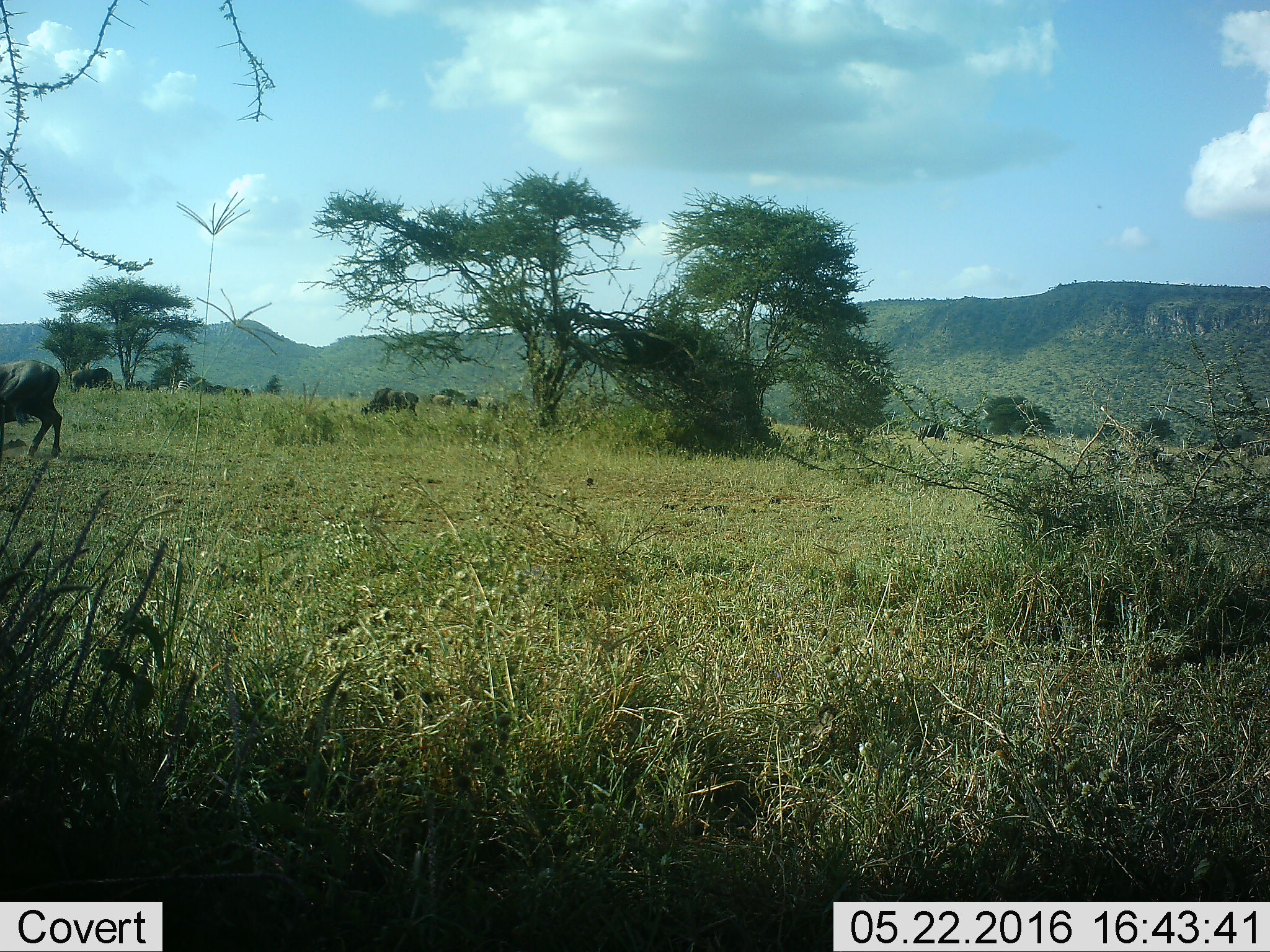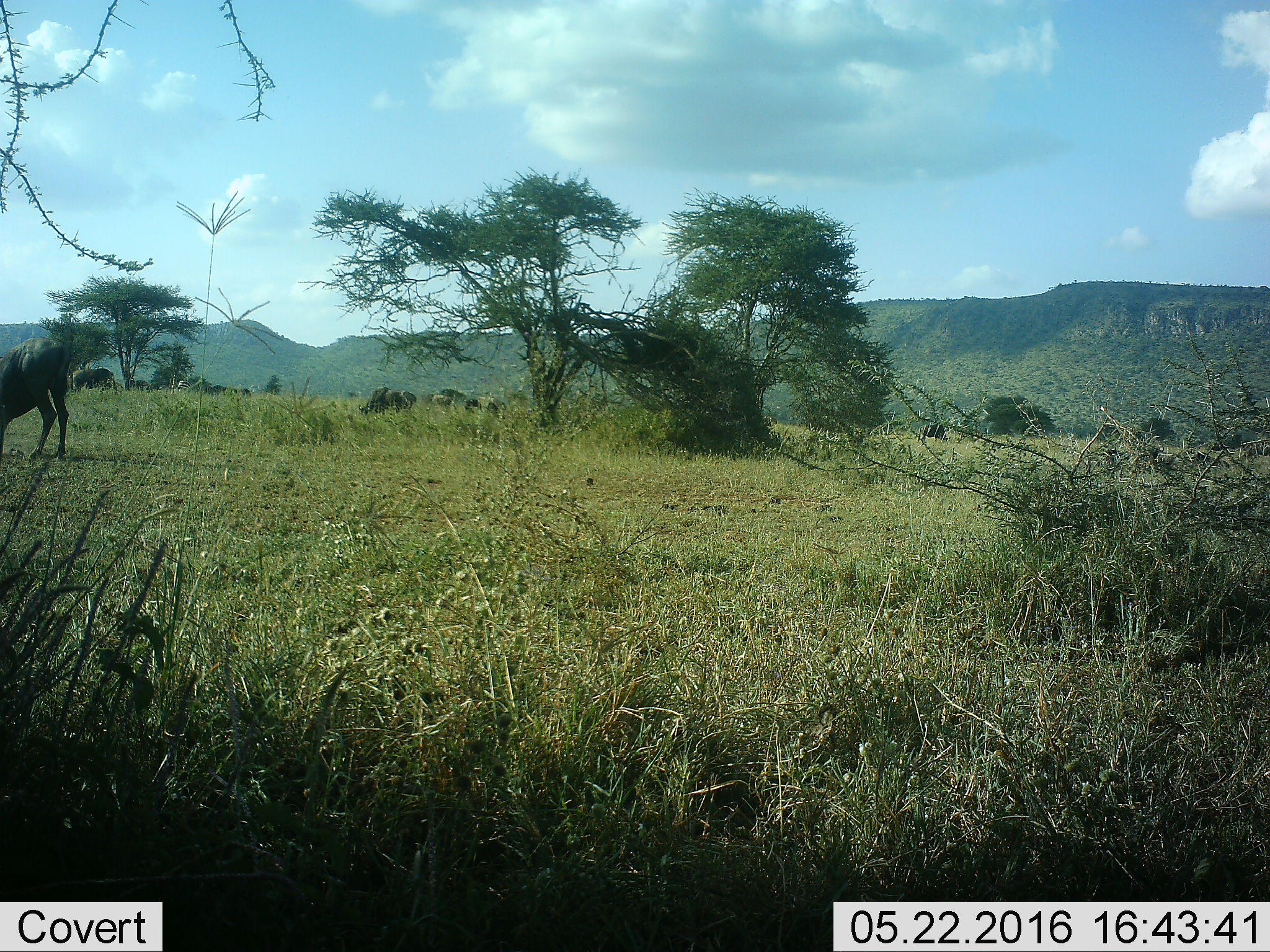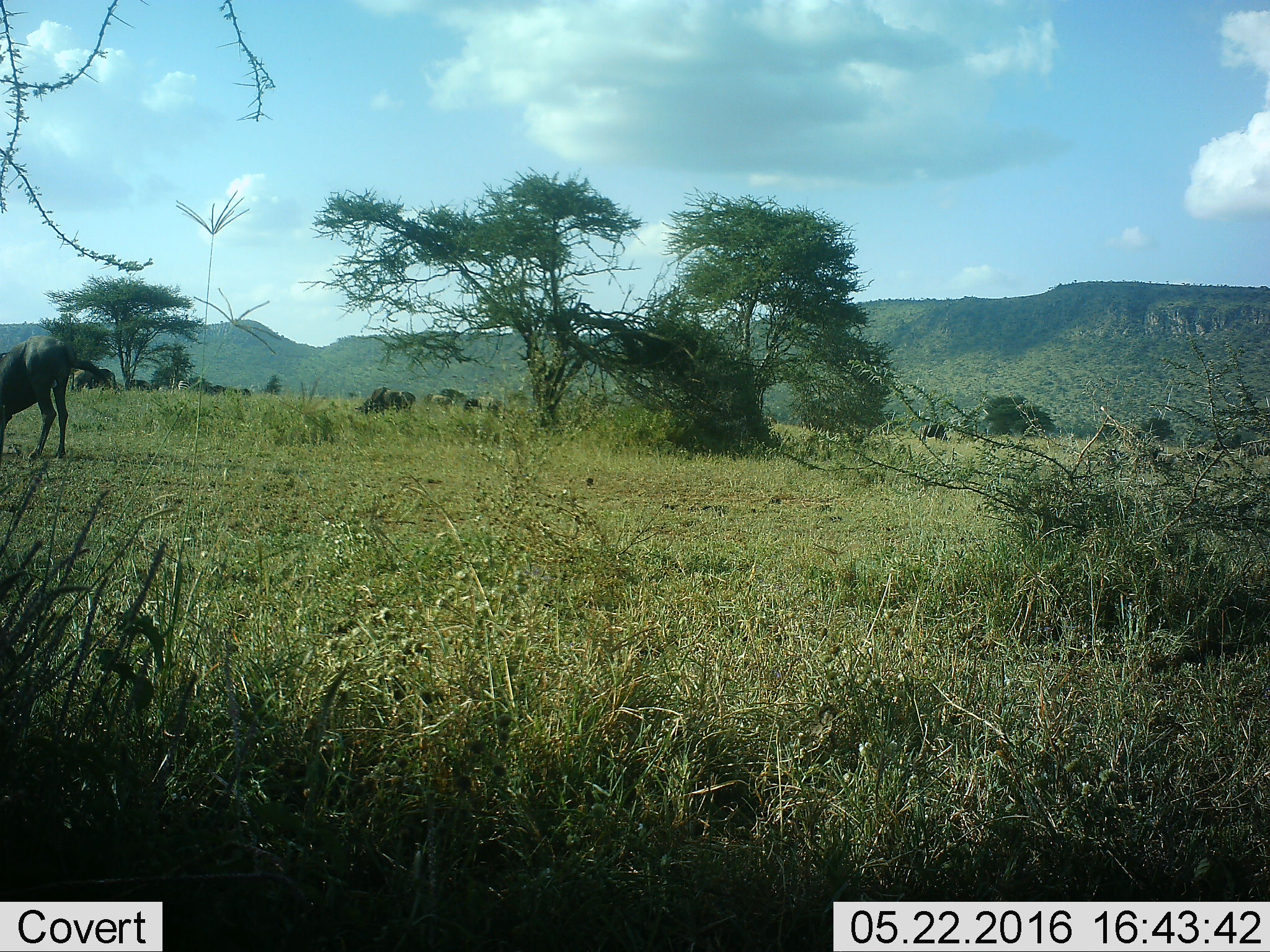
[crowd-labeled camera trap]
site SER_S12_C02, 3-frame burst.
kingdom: Animalia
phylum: Chordata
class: Mammalia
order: Perissodactyla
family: Equidae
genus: Equus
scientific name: Equus quagga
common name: plains zebra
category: zebraplains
Zebraplains (plains zebra) (Equus quagga), count 1. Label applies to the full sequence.